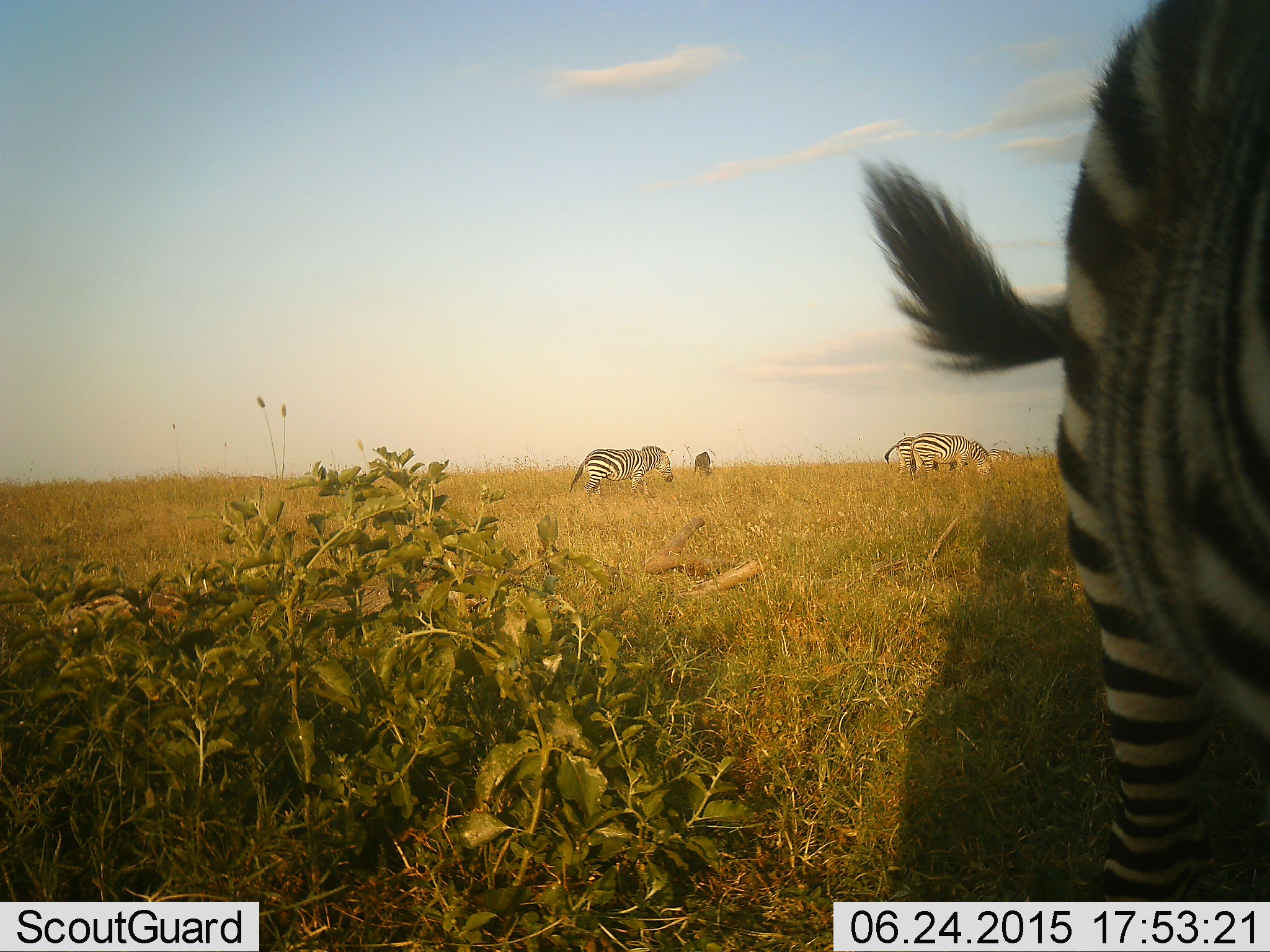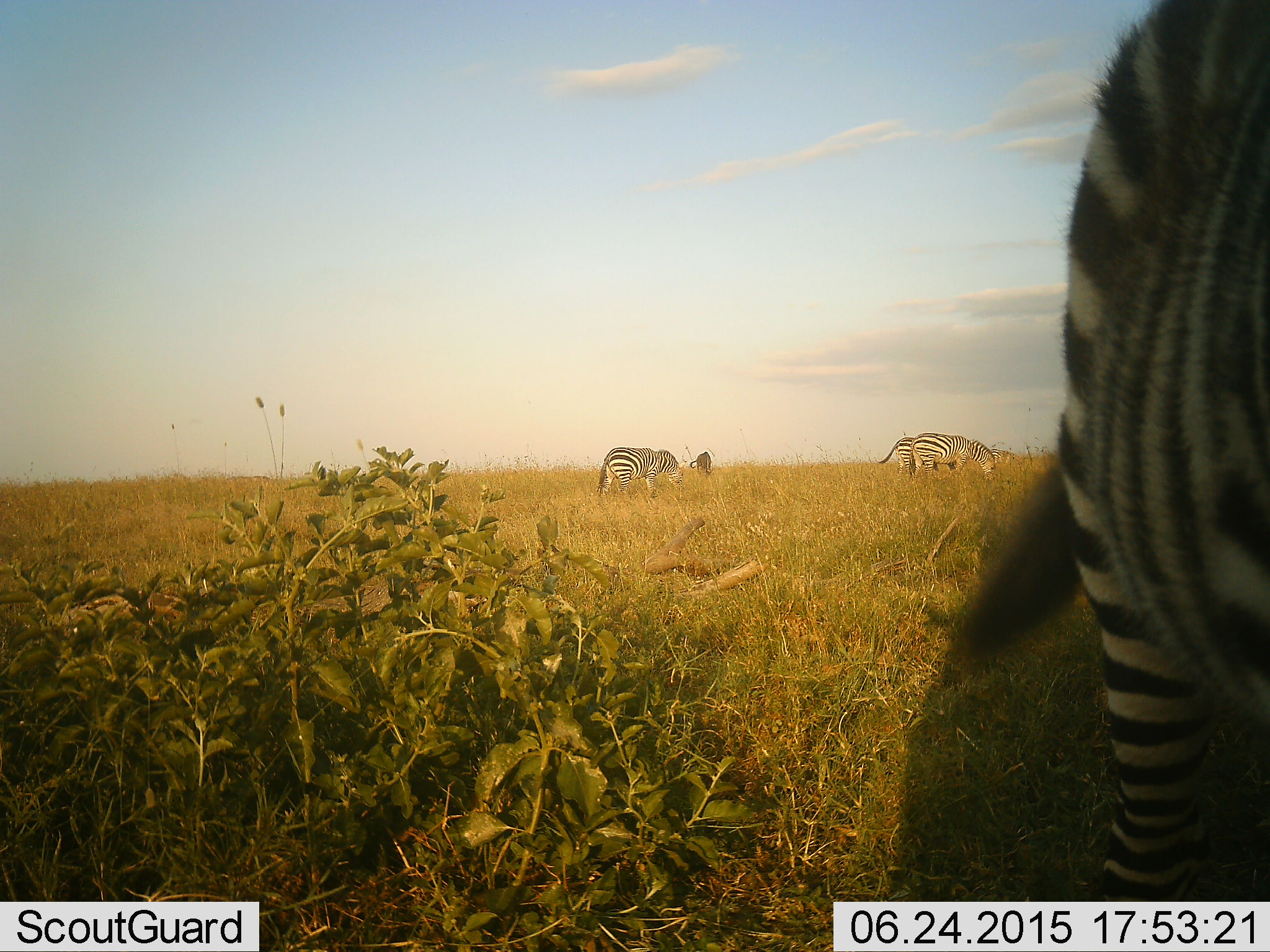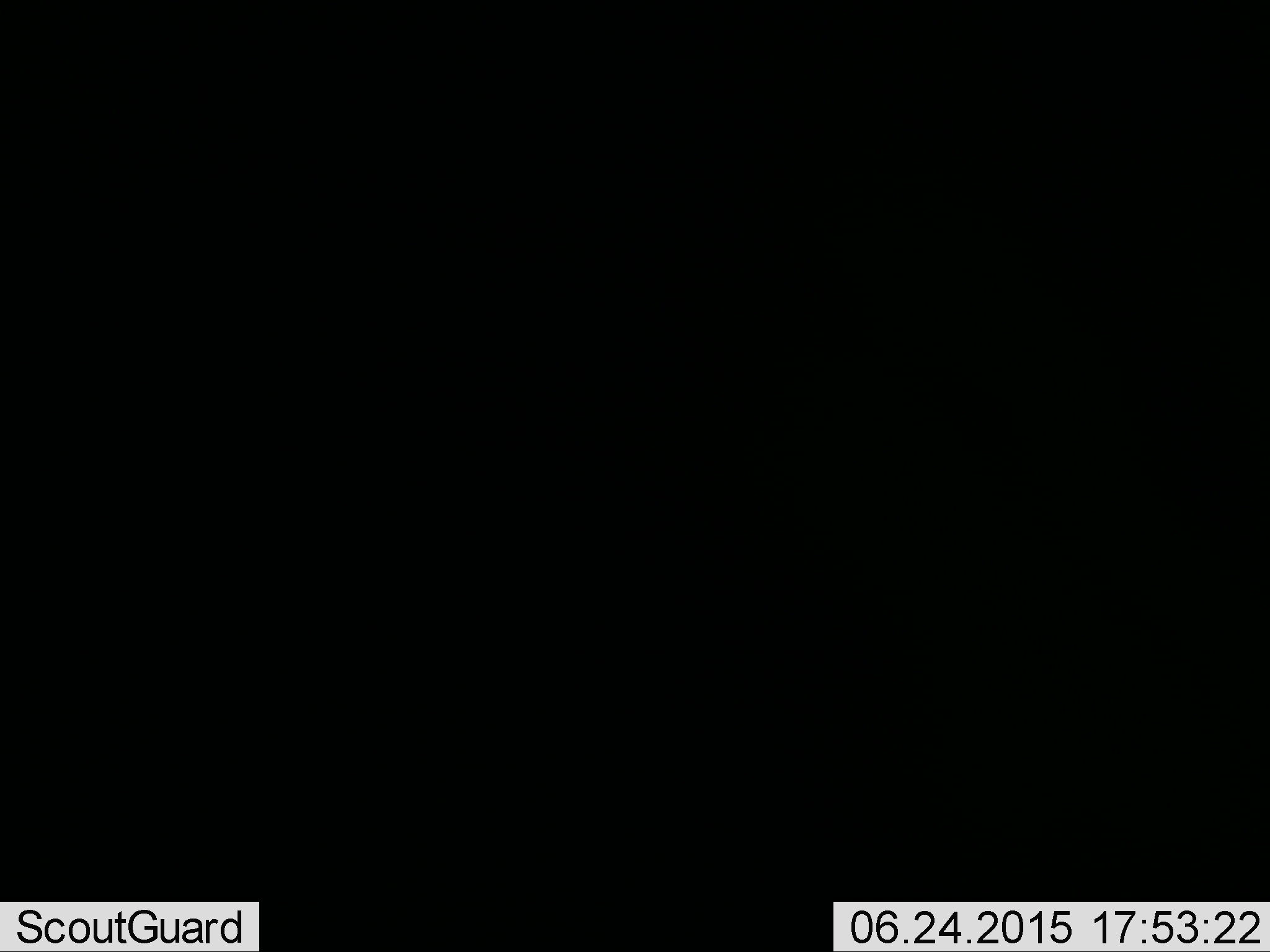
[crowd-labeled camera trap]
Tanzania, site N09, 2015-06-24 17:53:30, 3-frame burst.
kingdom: Animalia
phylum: Chordata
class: Mammalia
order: Perissodactyla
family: Equidae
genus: Equus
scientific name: Equus quagga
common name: plains zebra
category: zebra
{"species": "zebra (plains zebra) (Equus quagga)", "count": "4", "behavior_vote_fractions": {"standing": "55%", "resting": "0%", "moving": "36%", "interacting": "9%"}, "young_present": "0%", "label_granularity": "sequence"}